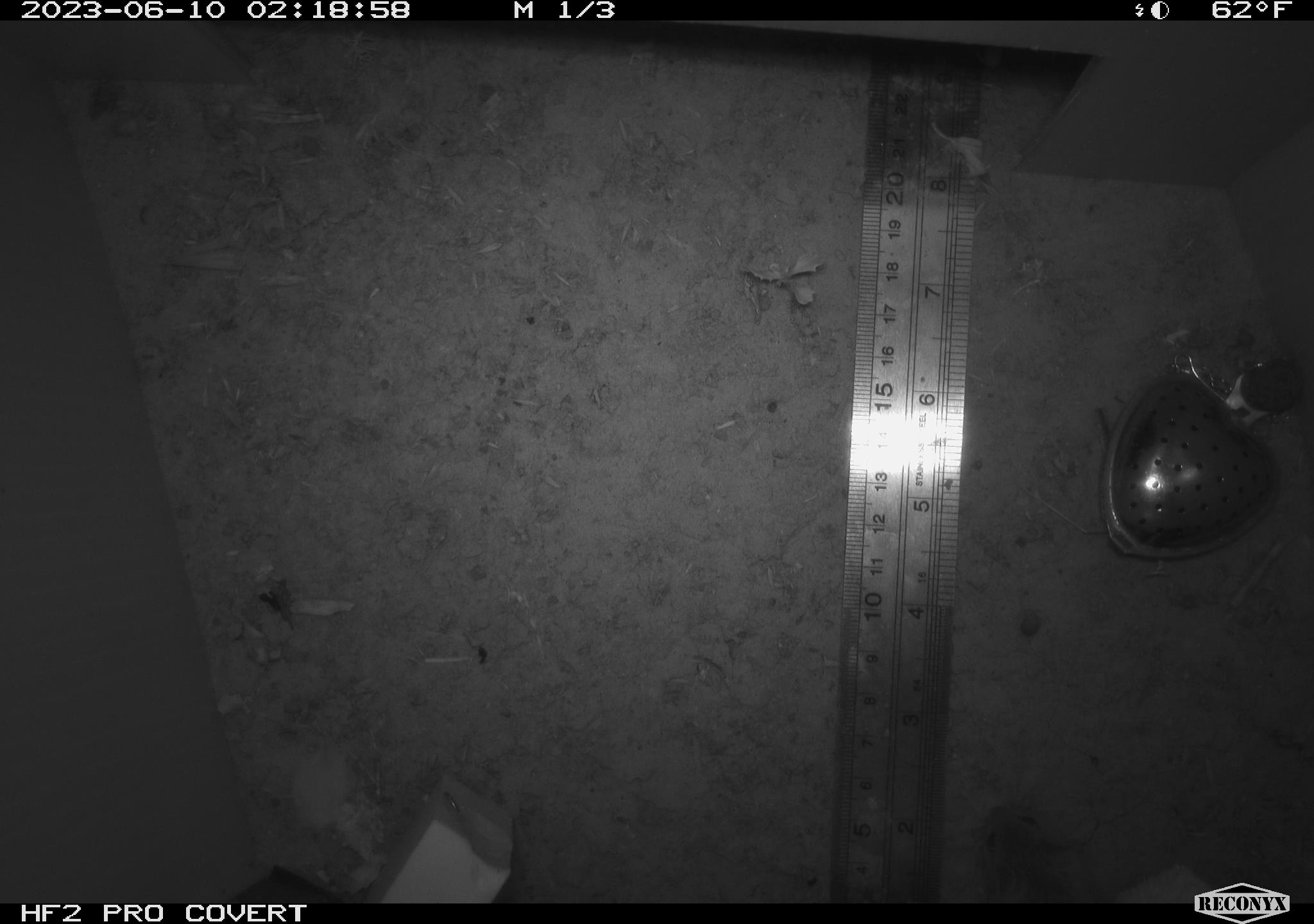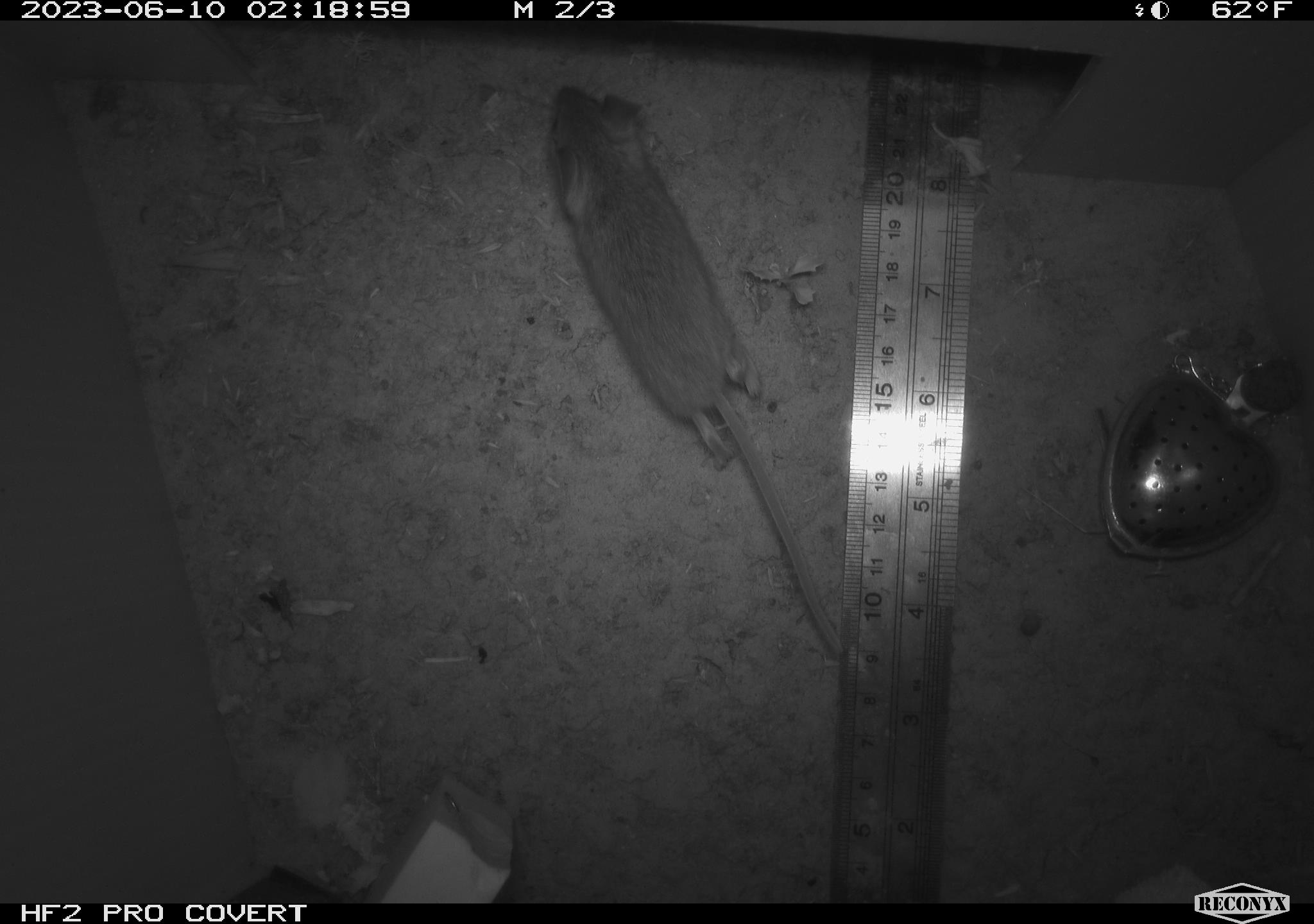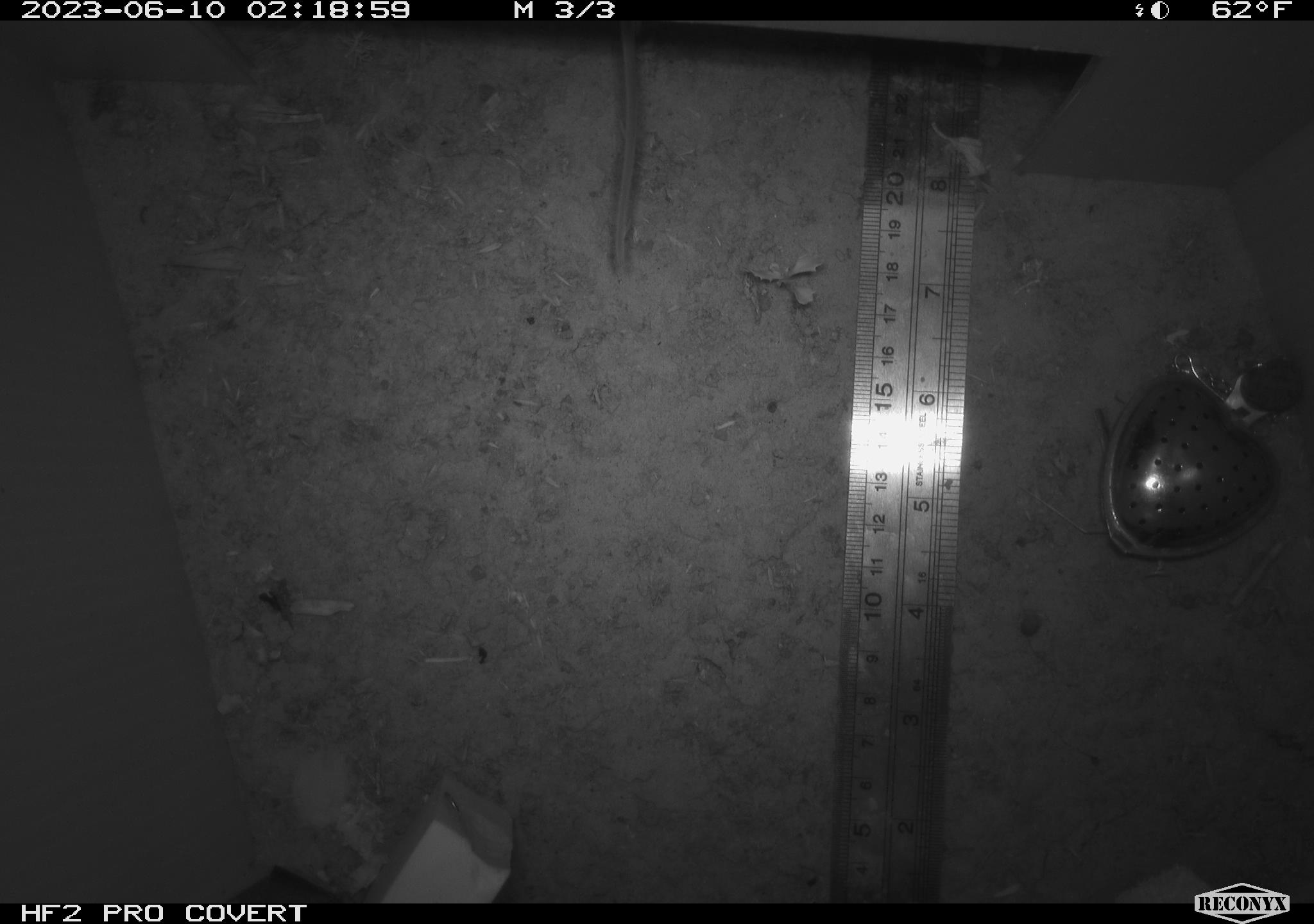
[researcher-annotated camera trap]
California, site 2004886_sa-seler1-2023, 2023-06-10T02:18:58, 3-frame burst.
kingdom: Animalia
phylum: Chordata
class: Mammalia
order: Rodentia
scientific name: Rodentia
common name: mouse species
Mouse species (Rodentia).